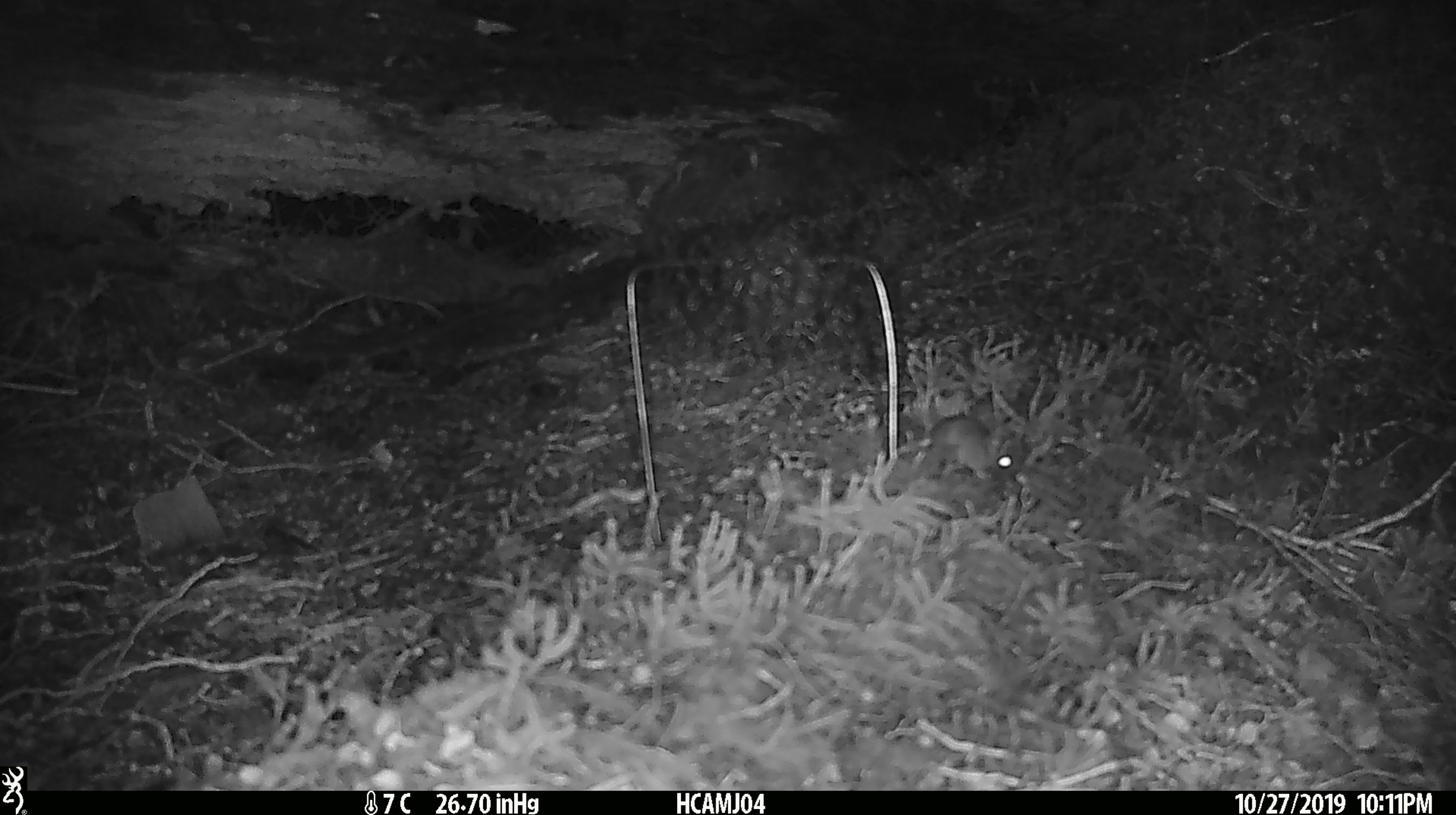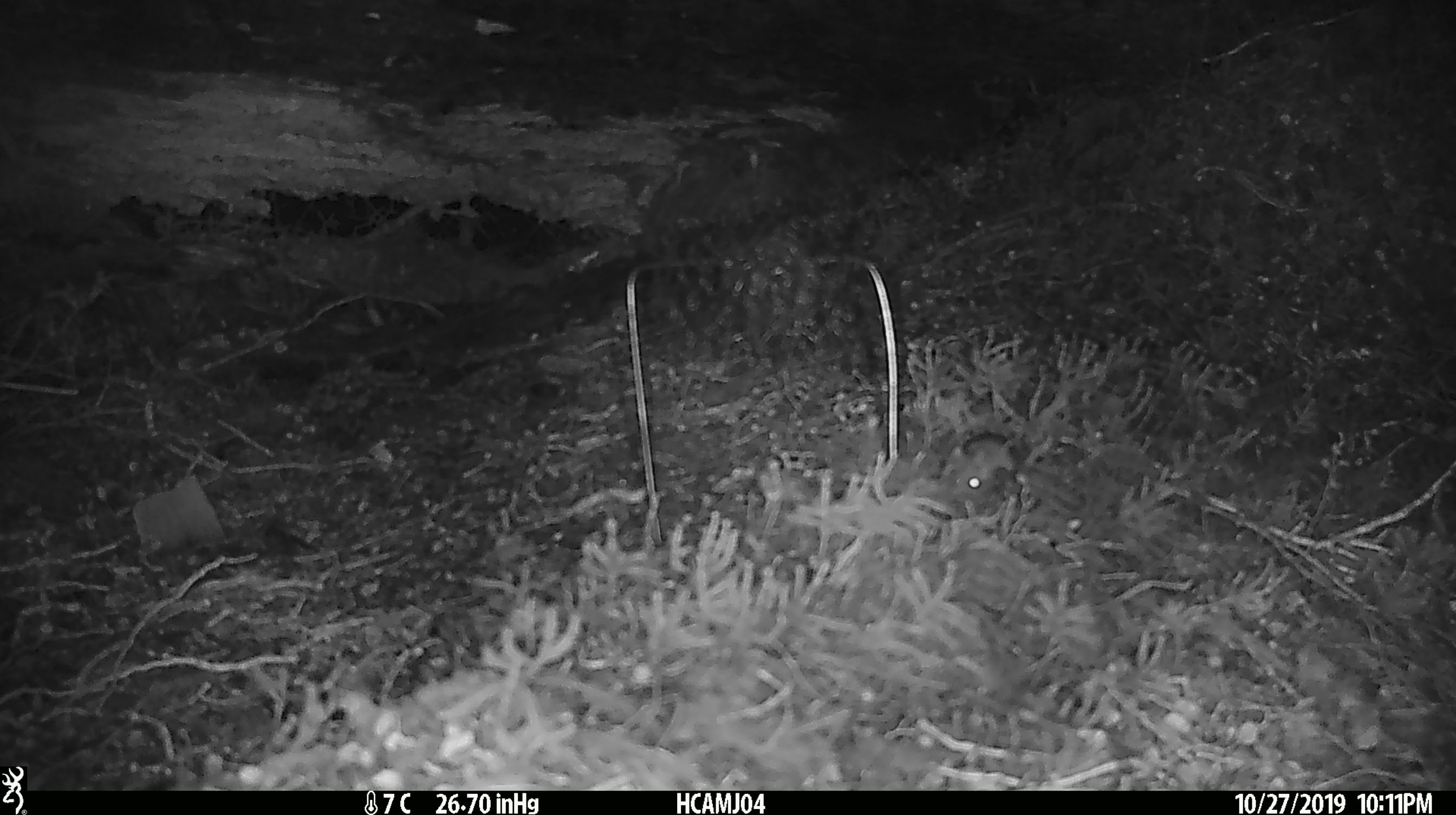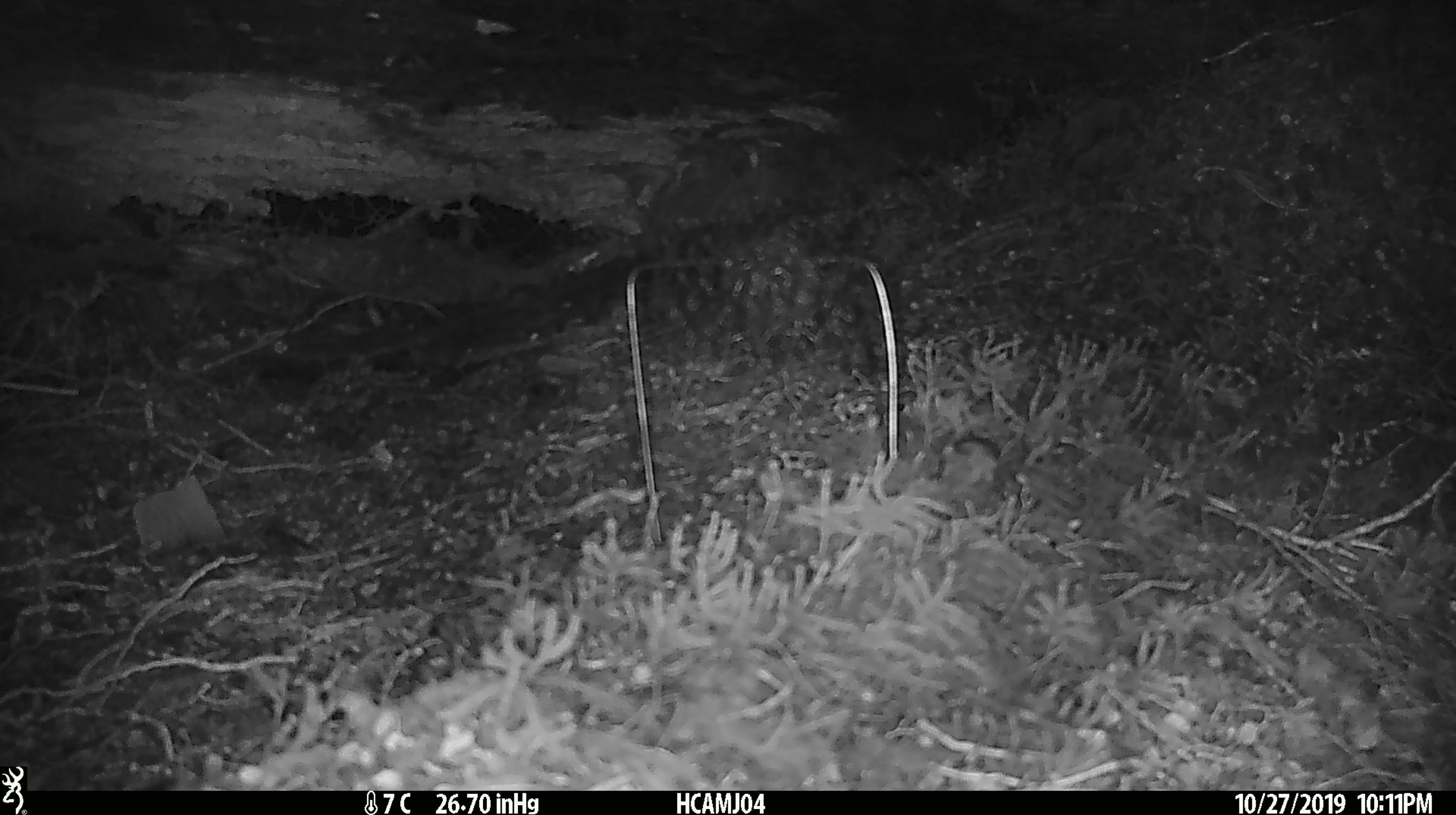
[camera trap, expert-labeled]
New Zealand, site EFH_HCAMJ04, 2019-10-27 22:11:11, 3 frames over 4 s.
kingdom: Animalia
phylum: Chordata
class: Mammalia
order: Rodentia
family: Muridae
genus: Mus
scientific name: Mus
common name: mouse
Mouse (Mus).